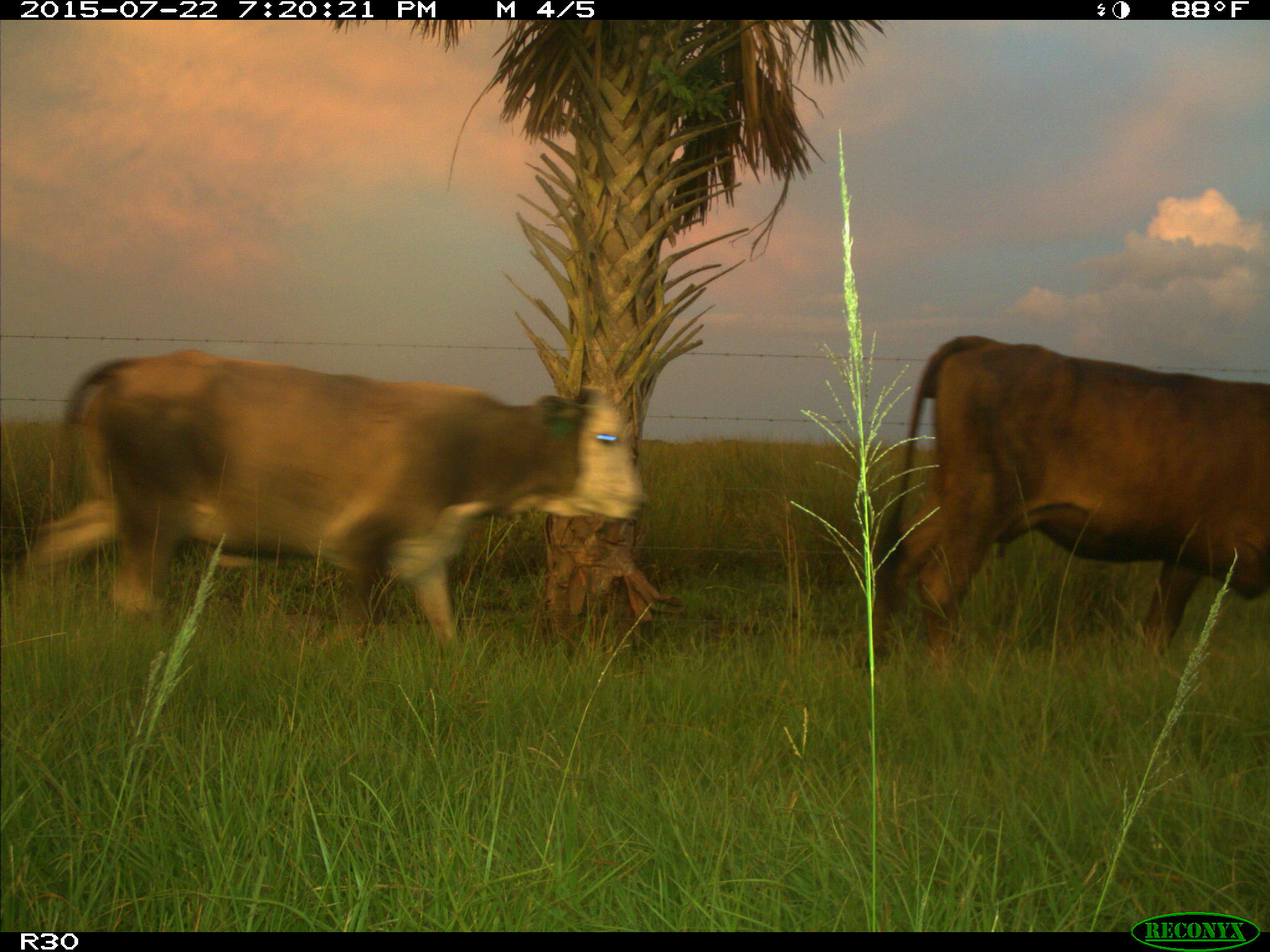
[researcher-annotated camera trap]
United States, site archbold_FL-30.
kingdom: Animalia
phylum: Chordata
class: Mammalia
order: Artiodactyla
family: Bovidae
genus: Bos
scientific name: Bos taurus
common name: domestic cow